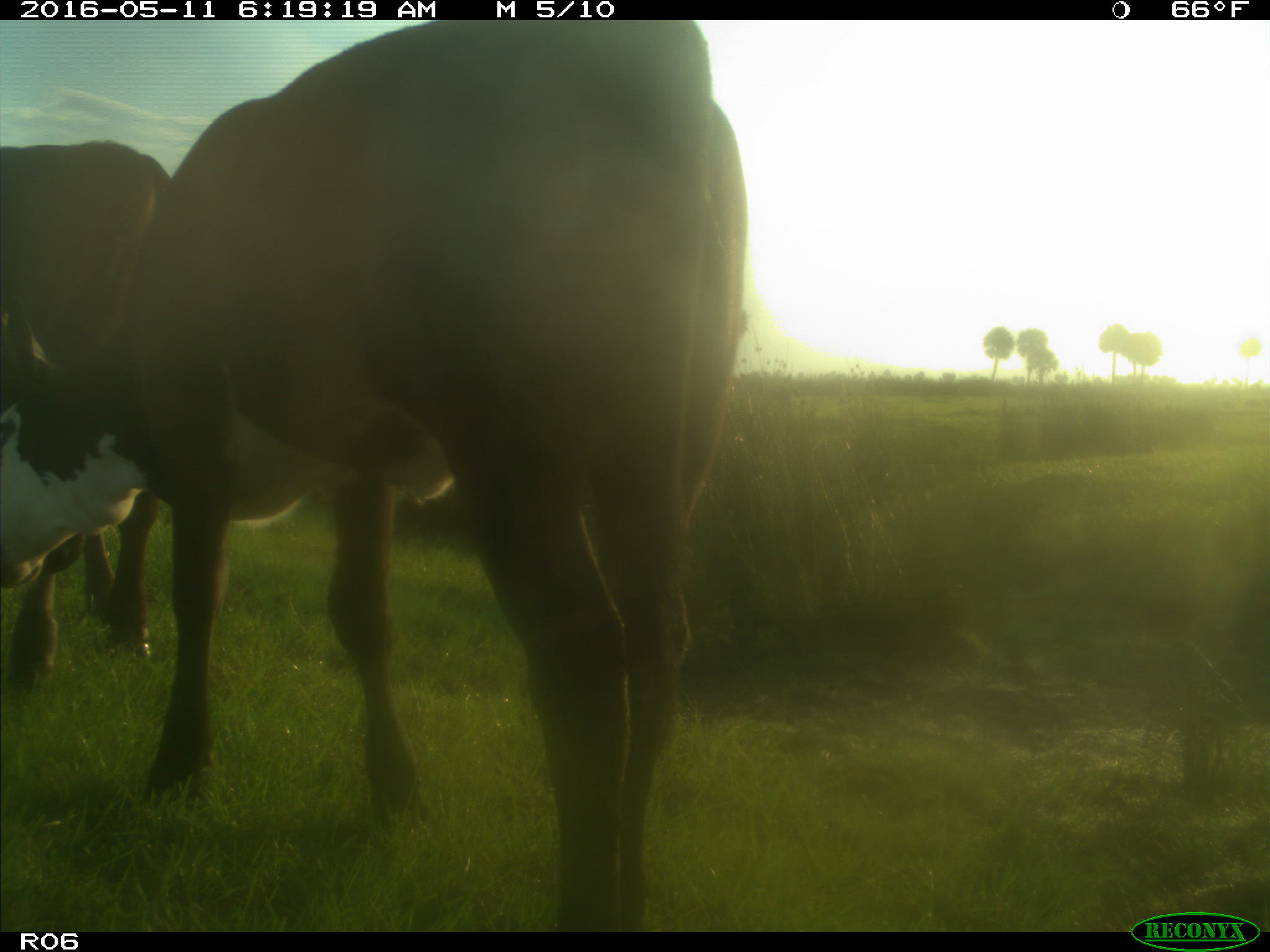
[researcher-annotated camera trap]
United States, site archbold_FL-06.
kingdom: Animalia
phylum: Chordata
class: Mammalia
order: Artiodactyla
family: Bovidae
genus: Bos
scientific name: Bos taurus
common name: domestic cow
Bos taurus (domestic cow).